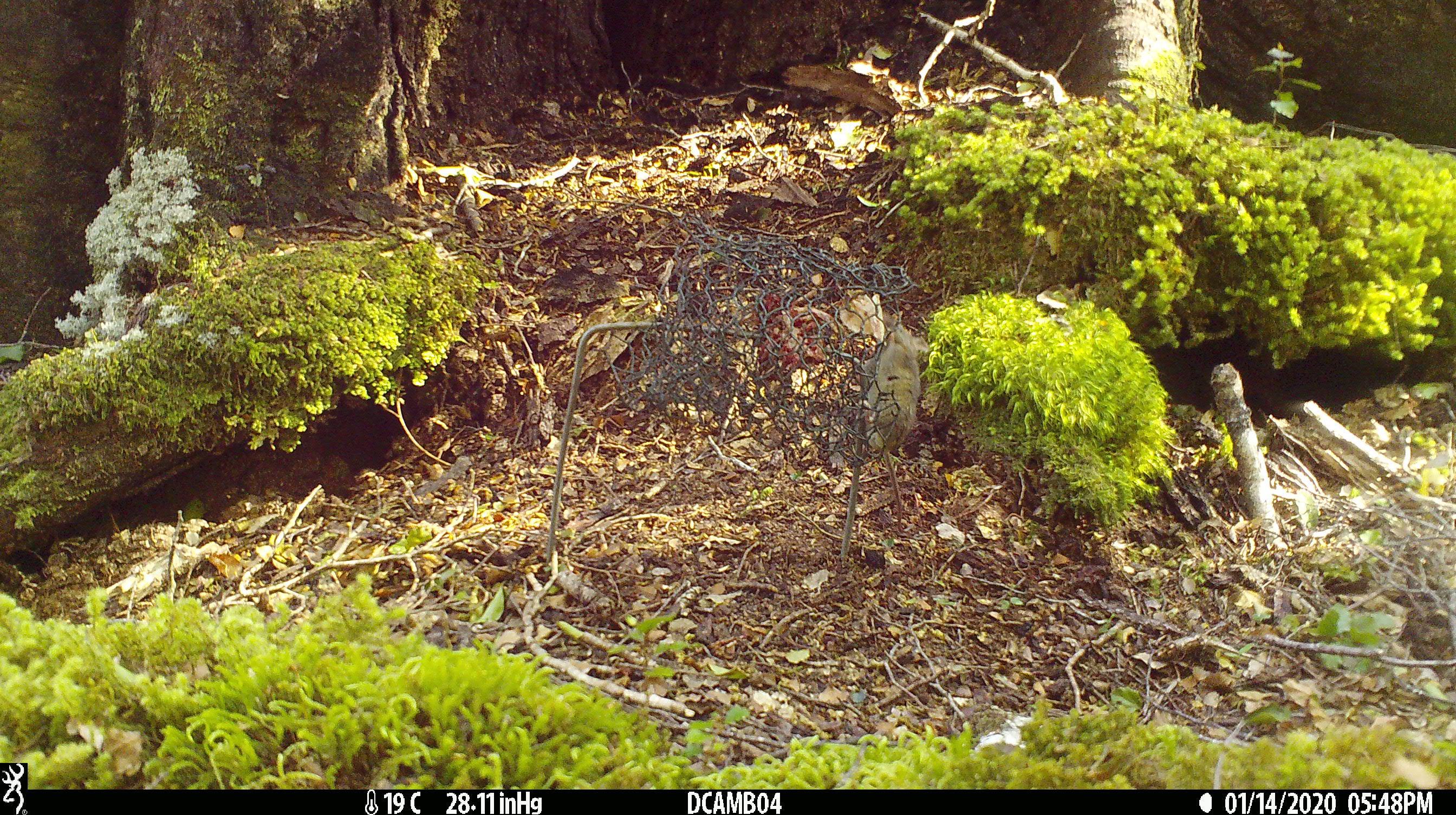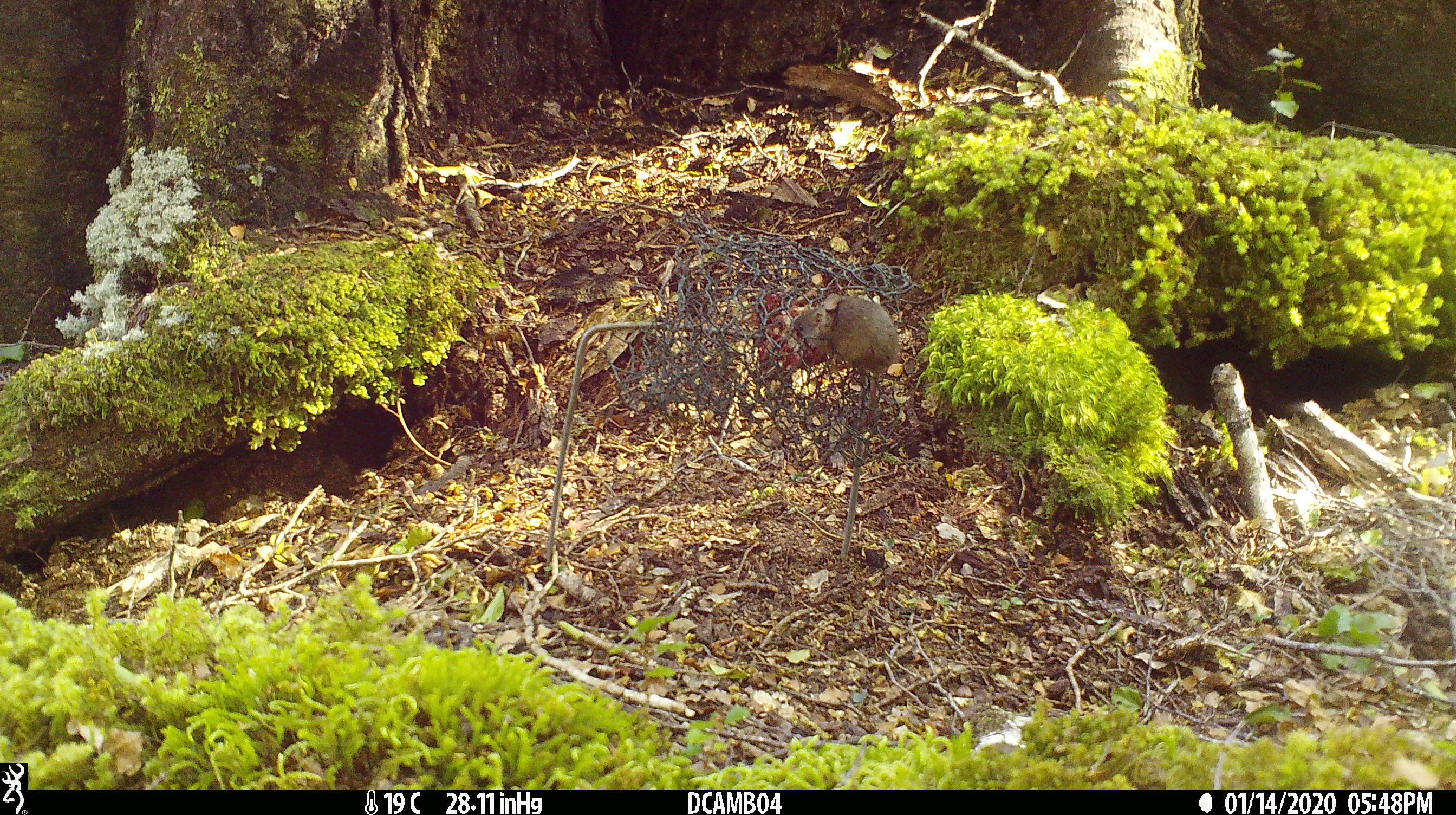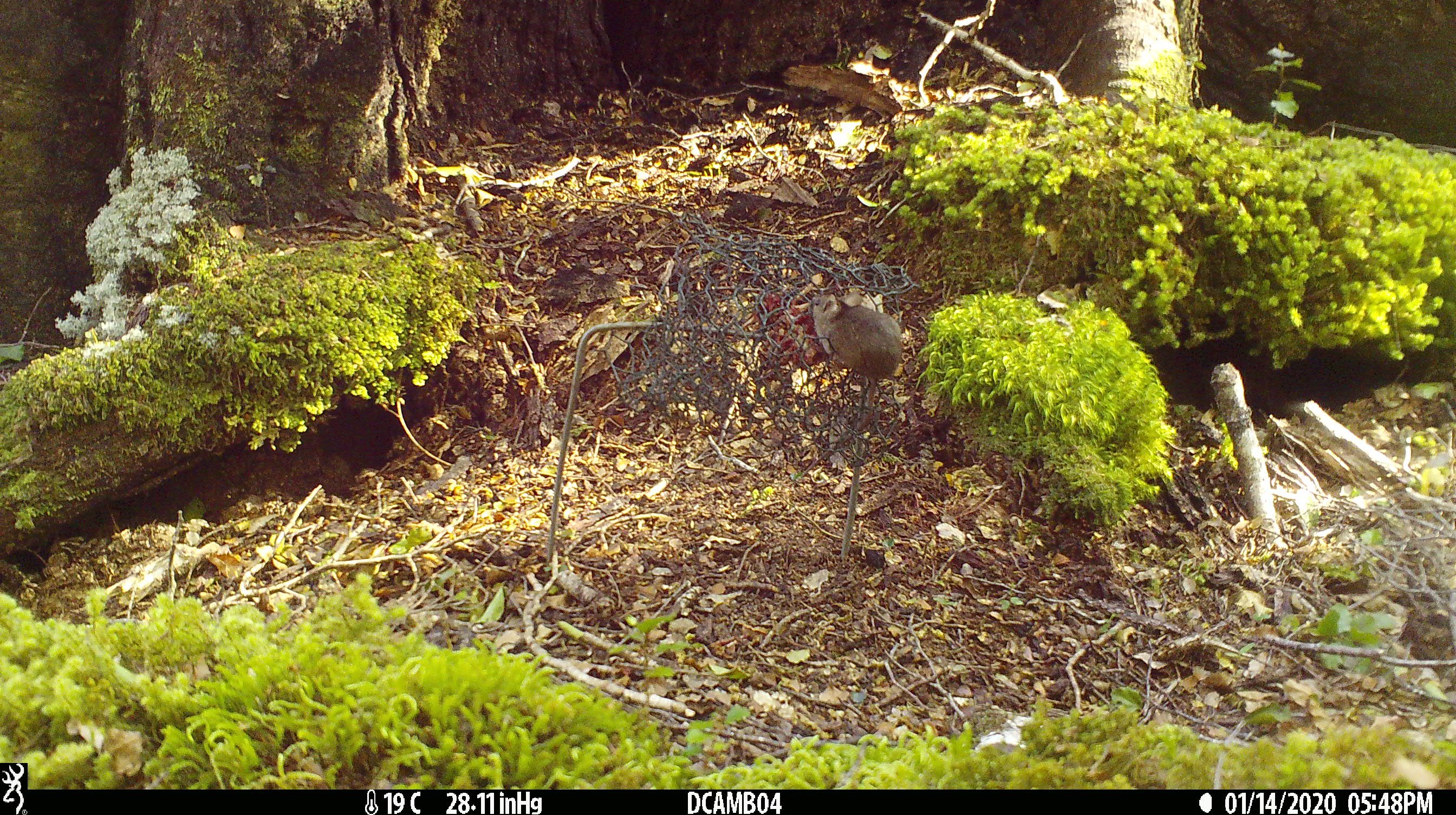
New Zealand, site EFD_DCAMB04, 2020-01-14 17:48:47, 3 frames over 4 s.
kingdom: Animalia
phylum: Chordata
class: Mammalia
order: Rodentia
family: Muridae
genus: Mus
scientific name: Mus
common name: mouse